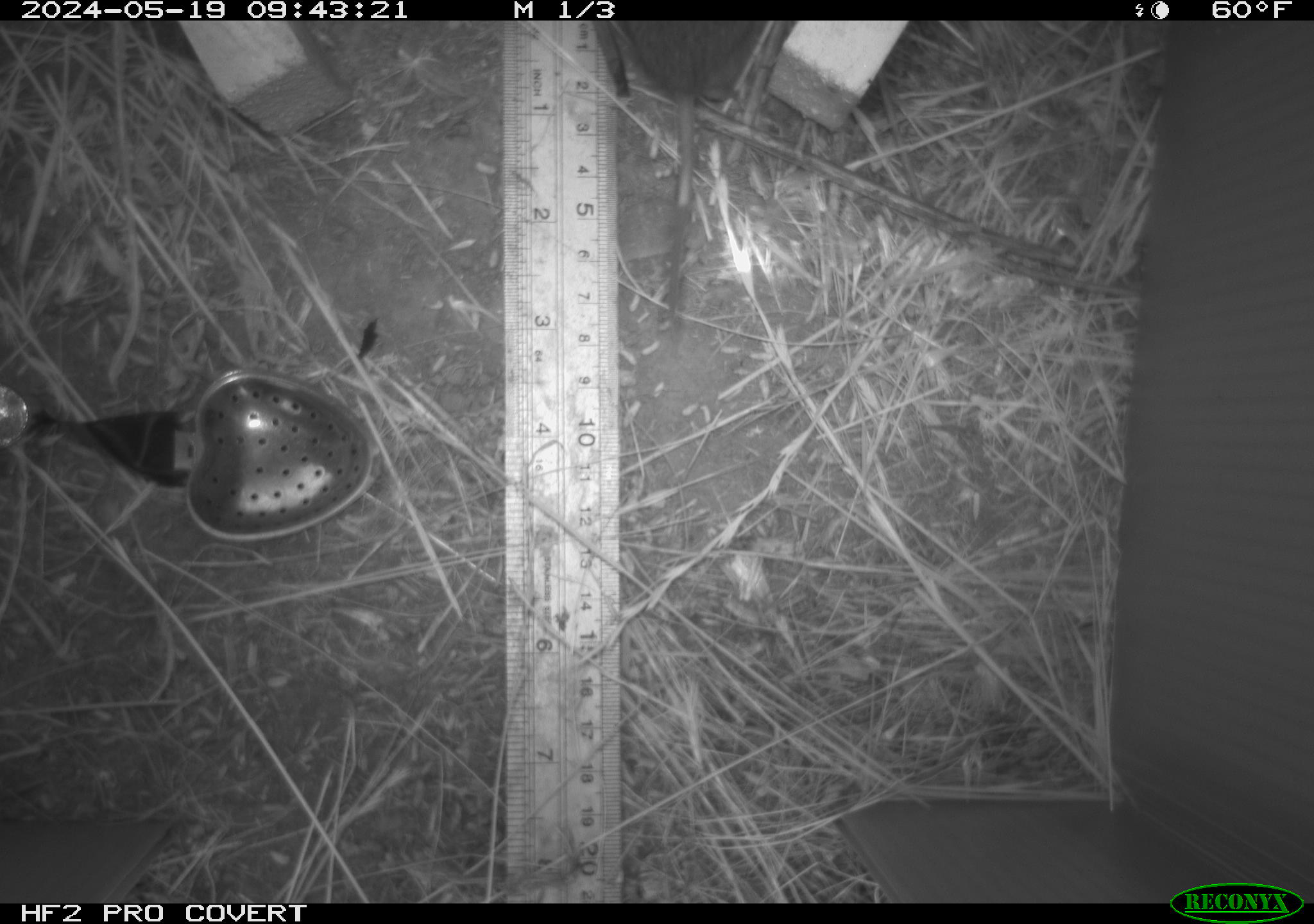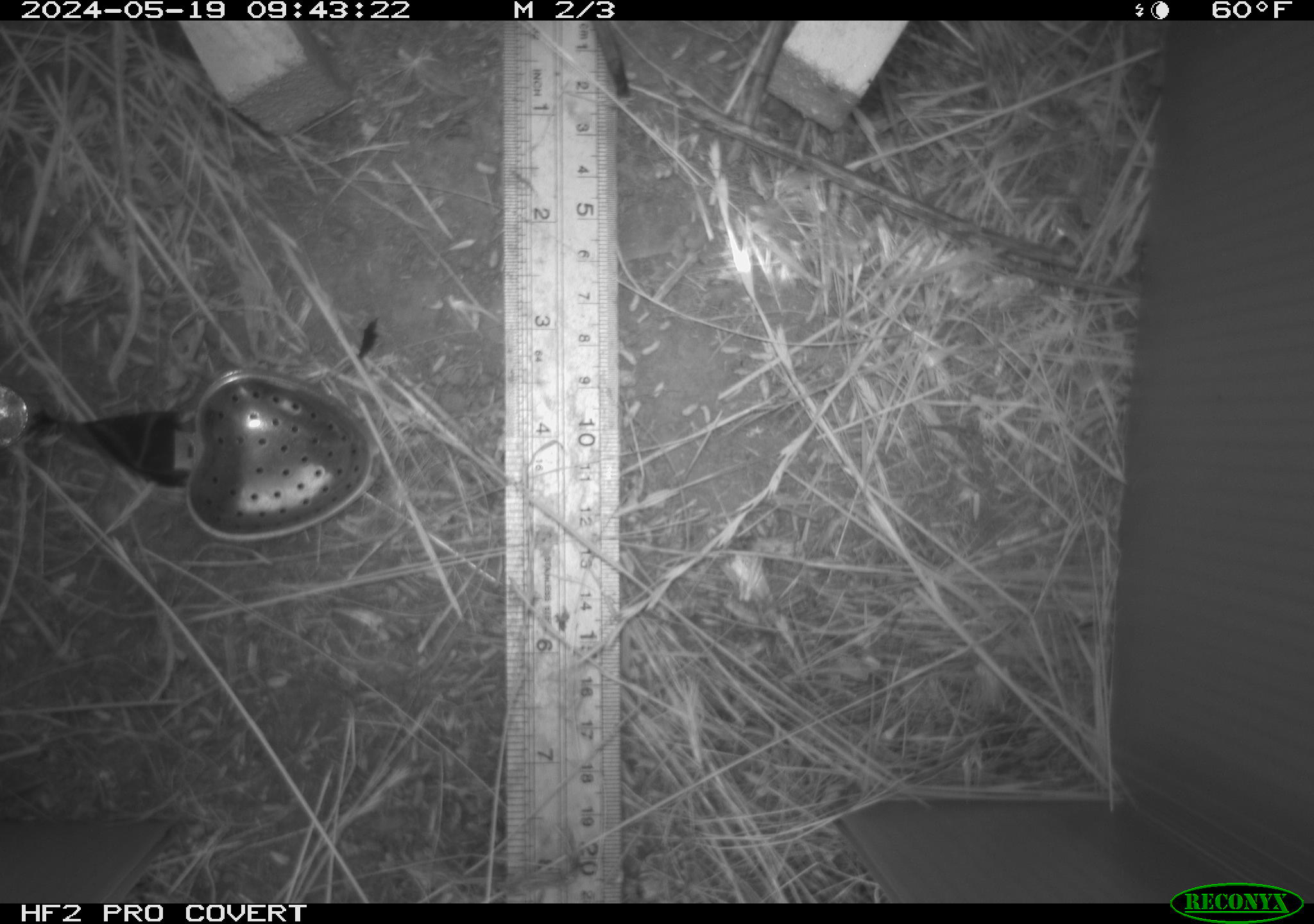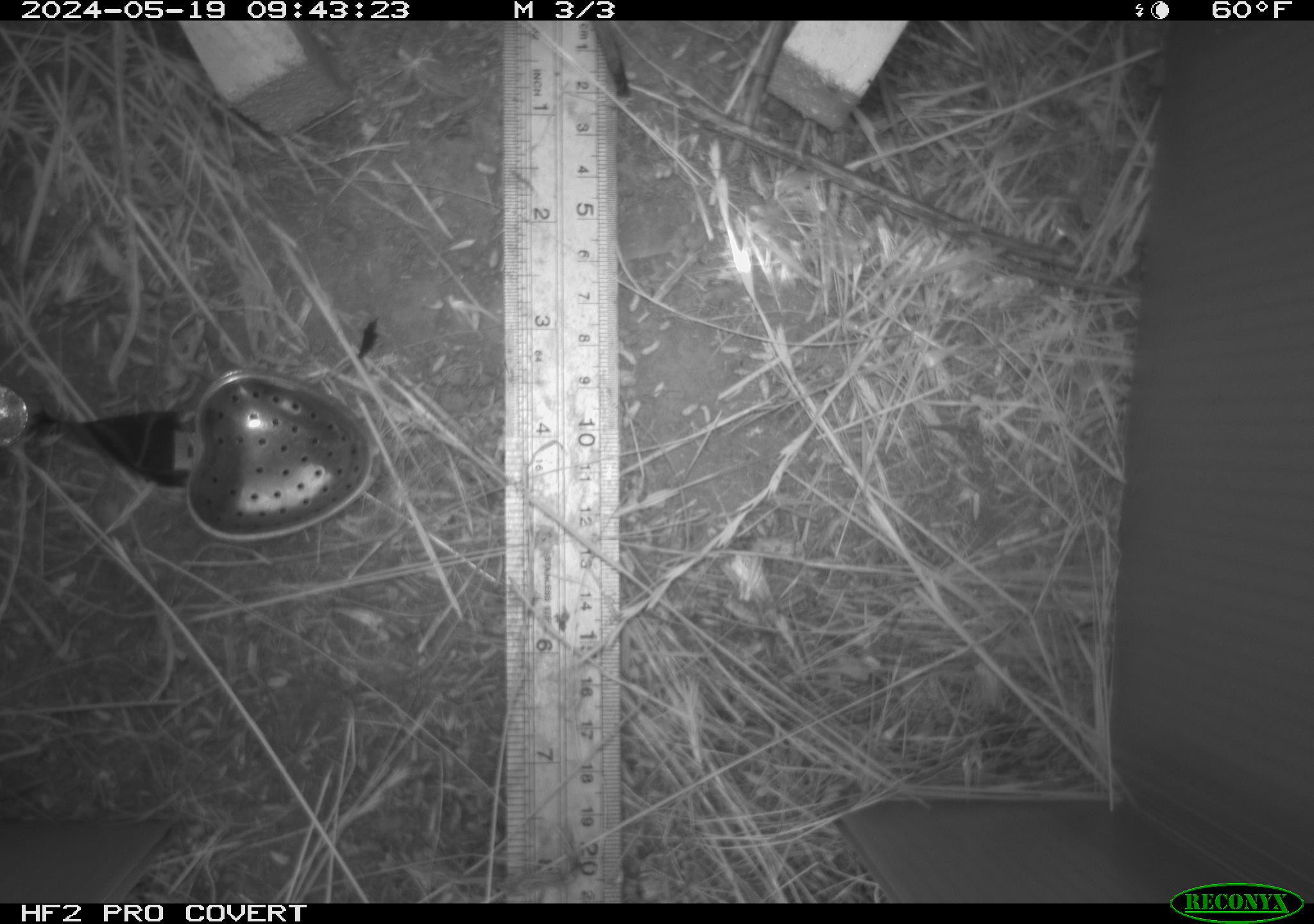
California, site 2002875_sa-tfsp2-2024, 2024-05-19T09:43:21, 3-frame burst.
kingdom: Animalia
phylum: Chordata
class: Mammalia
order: Rodentia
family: Cricetidae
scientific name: Arvicolinae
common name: voles, lemmings, and muskrats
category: arvicolinae subfamily